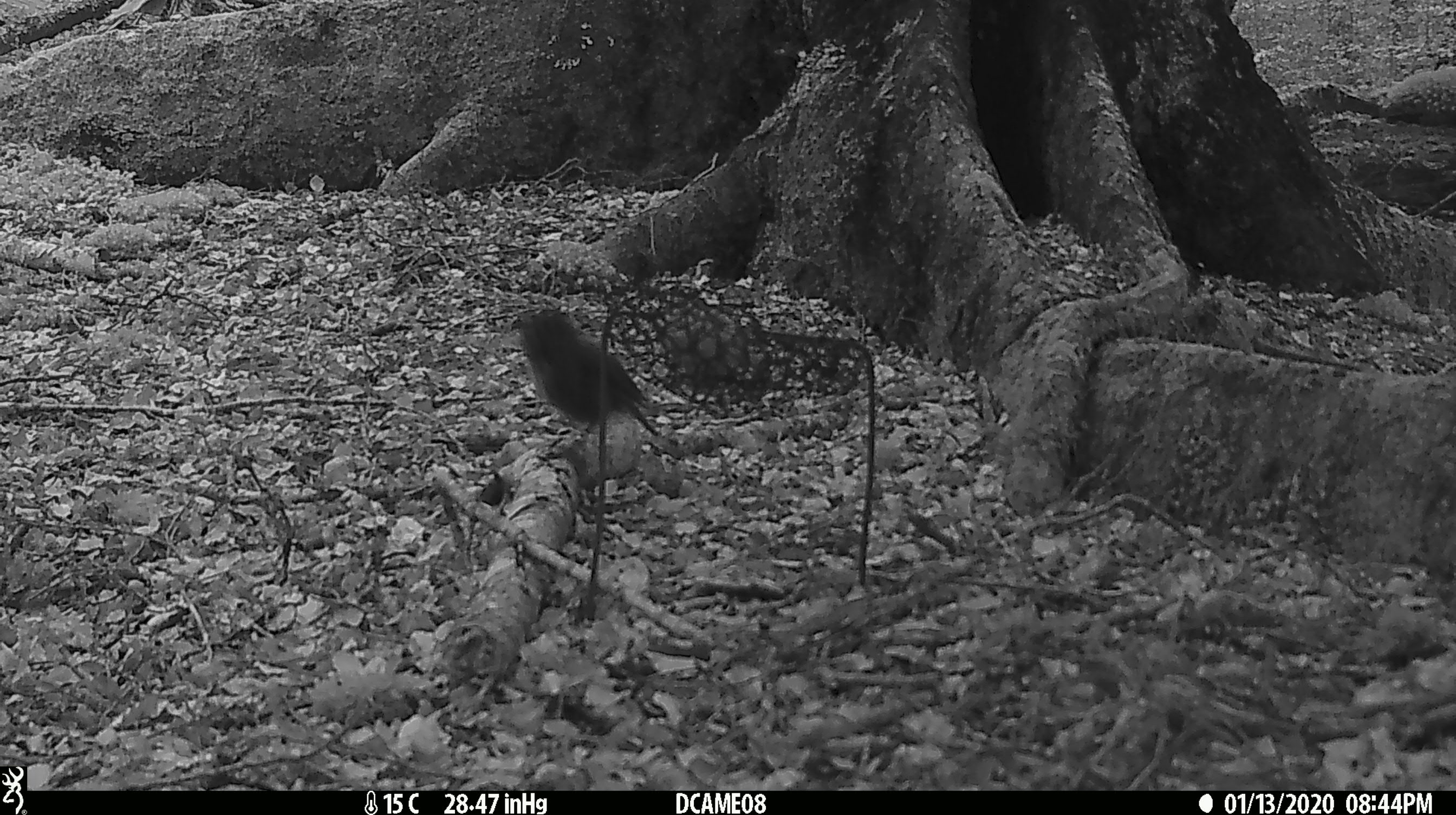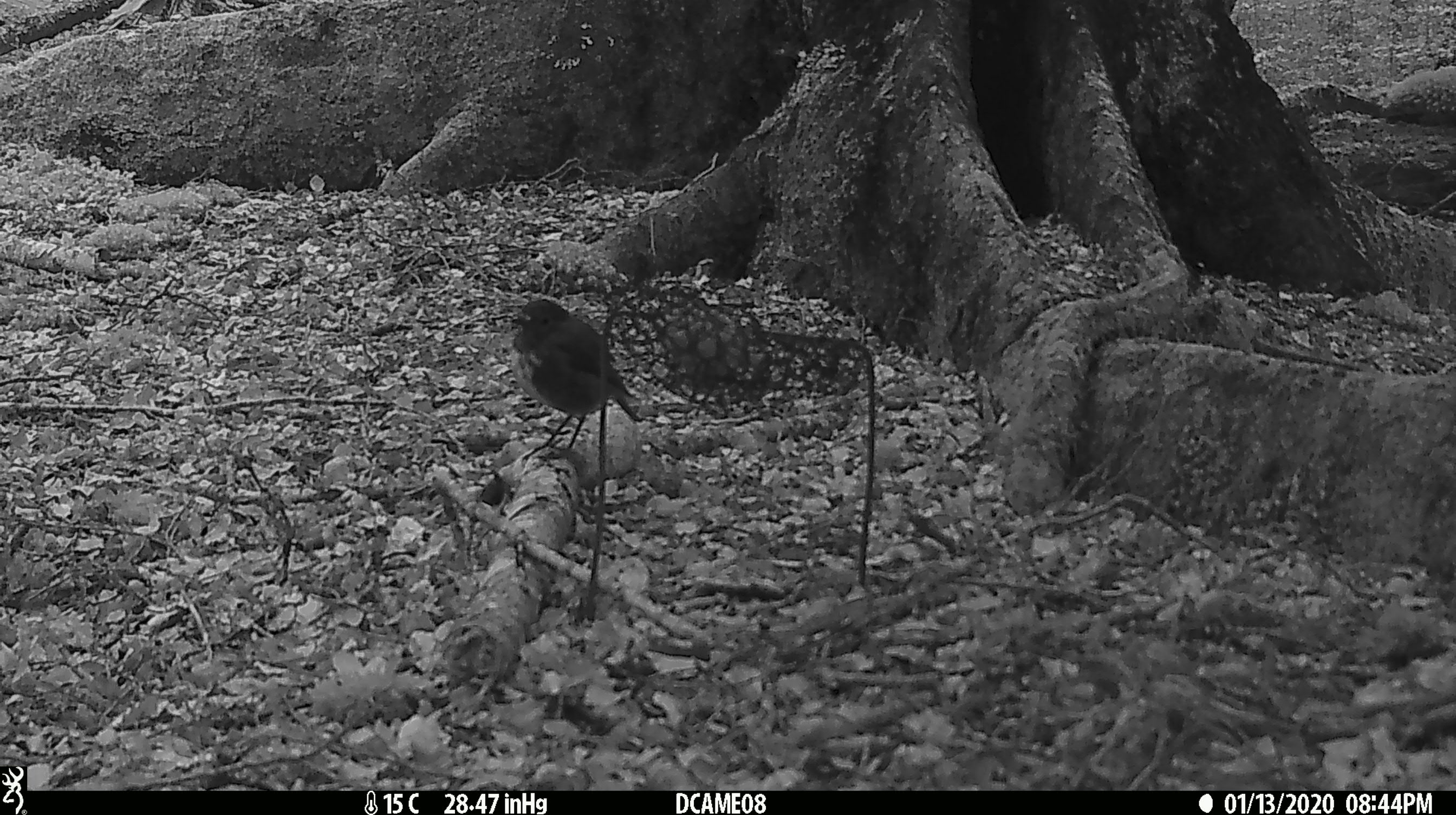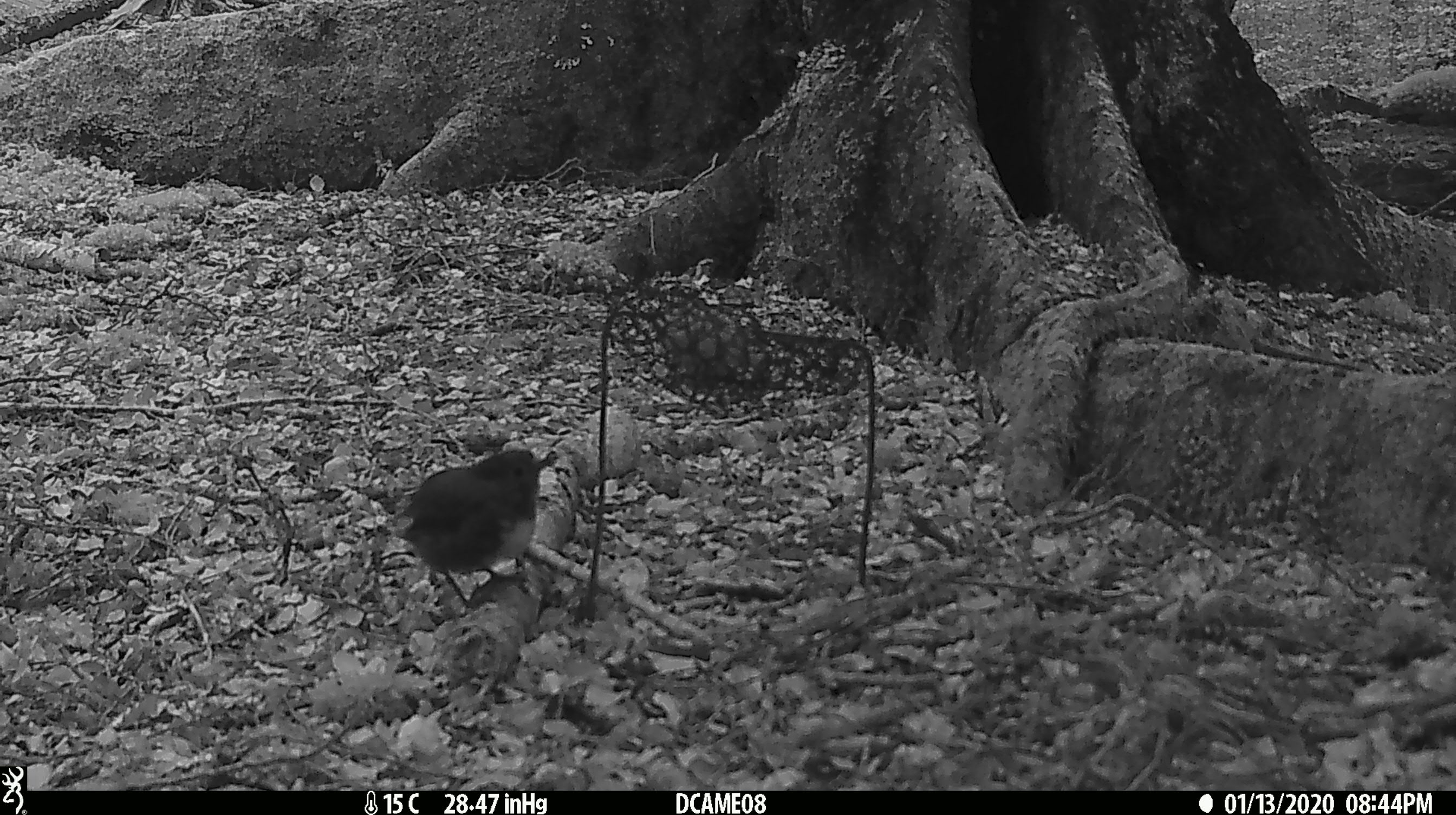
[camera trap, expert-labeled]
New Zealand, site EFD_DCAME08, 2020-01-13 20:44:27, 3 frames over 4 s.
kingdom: Animalia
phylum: Chordata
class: Aves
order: Passeriformes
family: Petroicidae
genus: Petroica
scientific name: Petroica australis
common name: new zealand robin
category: robin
Robin (new zealand robin) (Petroica australis).